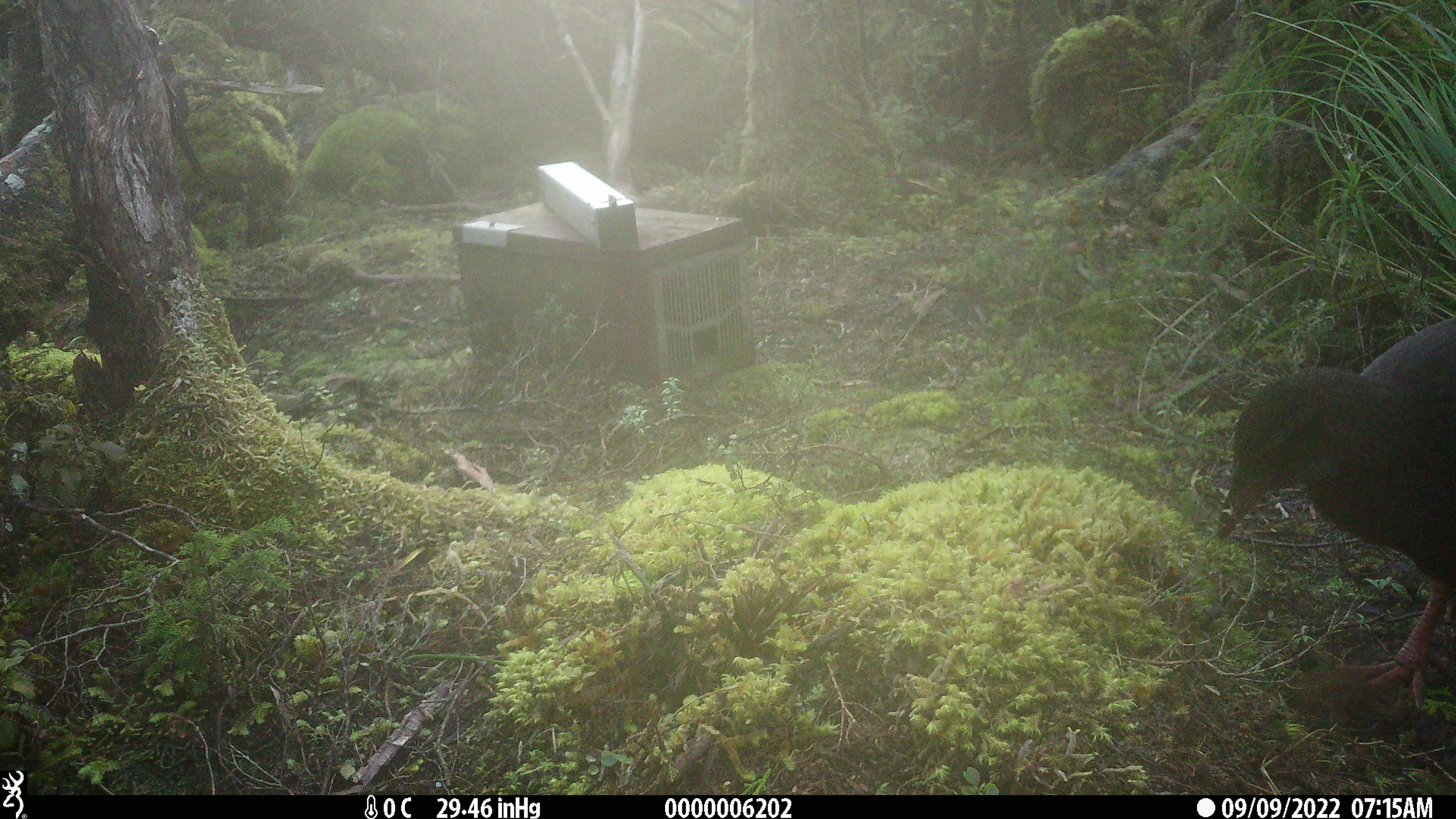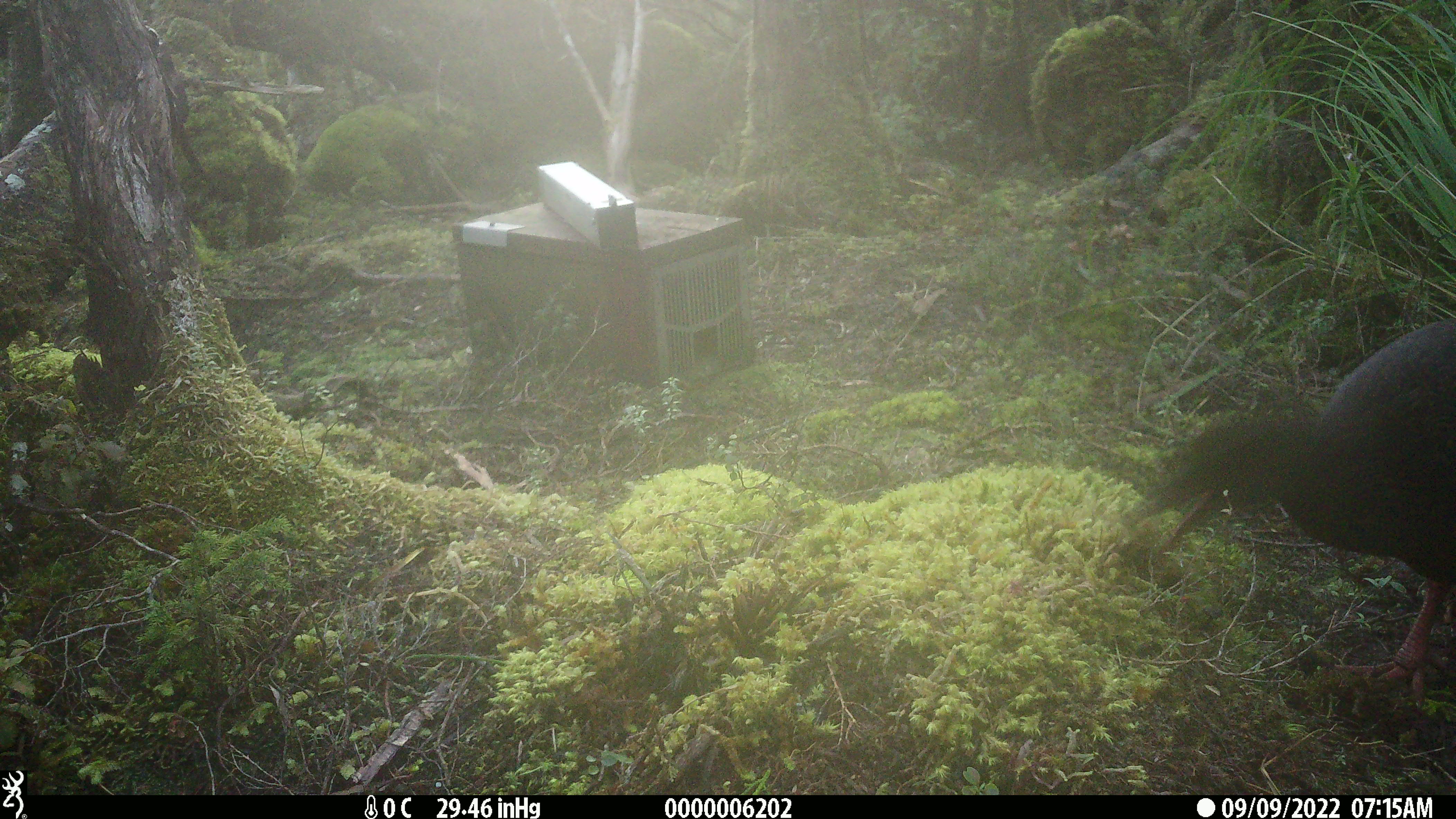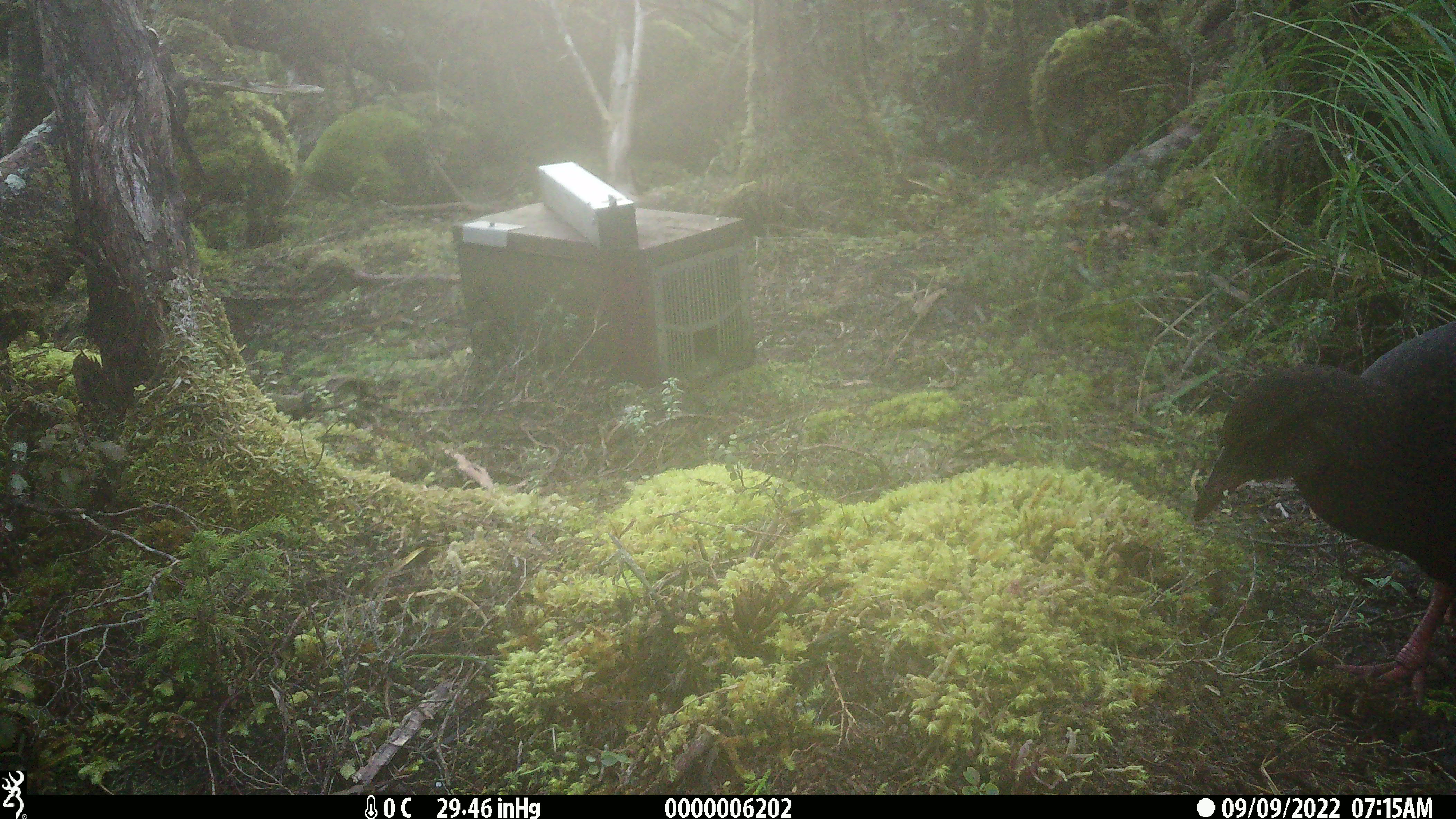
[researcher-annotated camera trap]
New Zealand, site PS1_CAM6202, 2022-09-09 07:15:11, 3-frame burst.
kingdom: Animalia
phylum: Chordata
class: Aves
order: Gruiformes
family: Rallidae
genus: Gallirallus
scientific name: Gallirallus australis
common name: weka